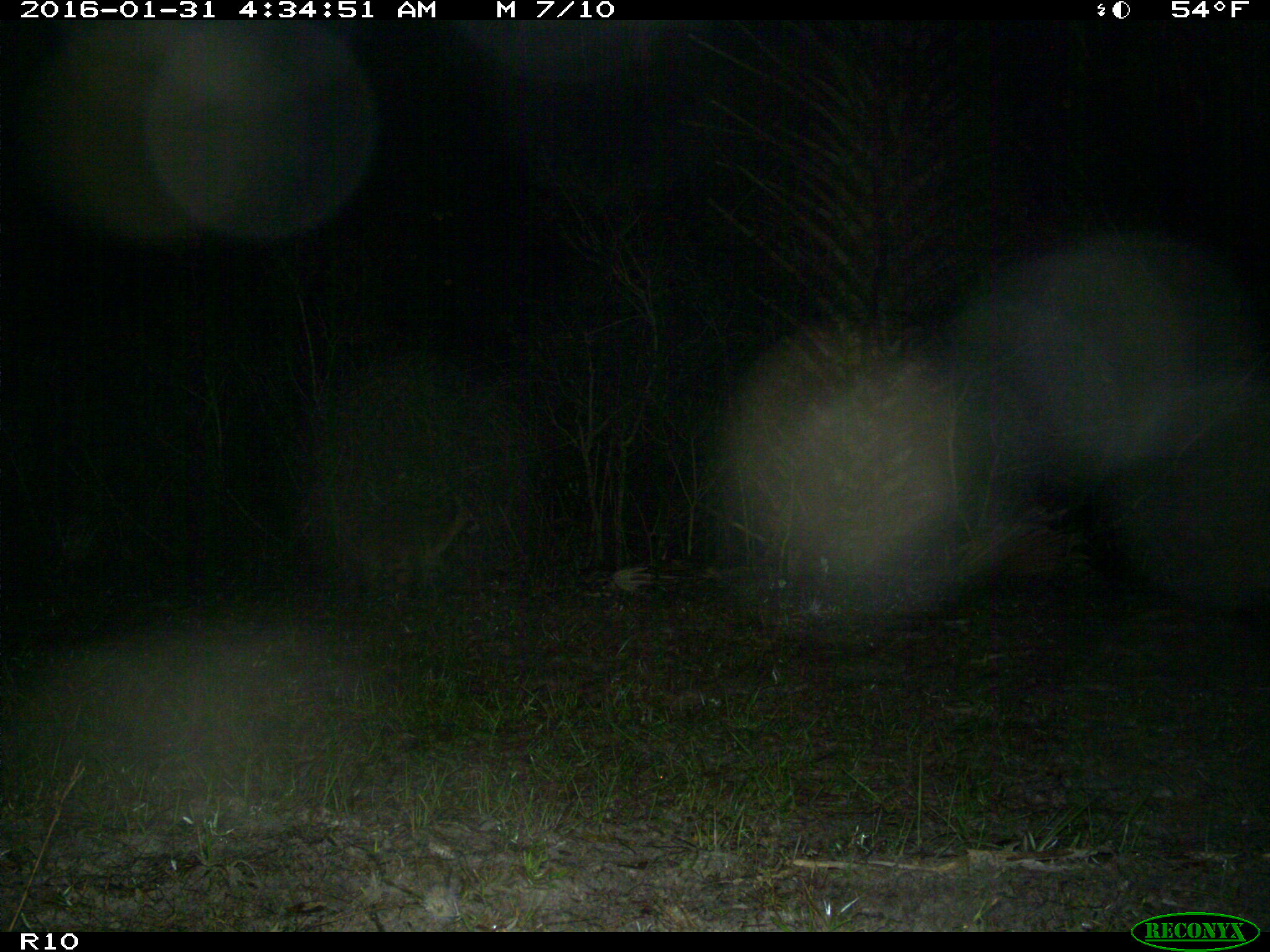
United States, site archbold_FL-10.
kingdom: Animalia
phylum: Chordata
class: Mammalia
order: Carnivora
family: Procyonidae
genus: Procyon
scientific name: Procyon lotor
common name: common raccoon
Procyon lotor (common raccoon).